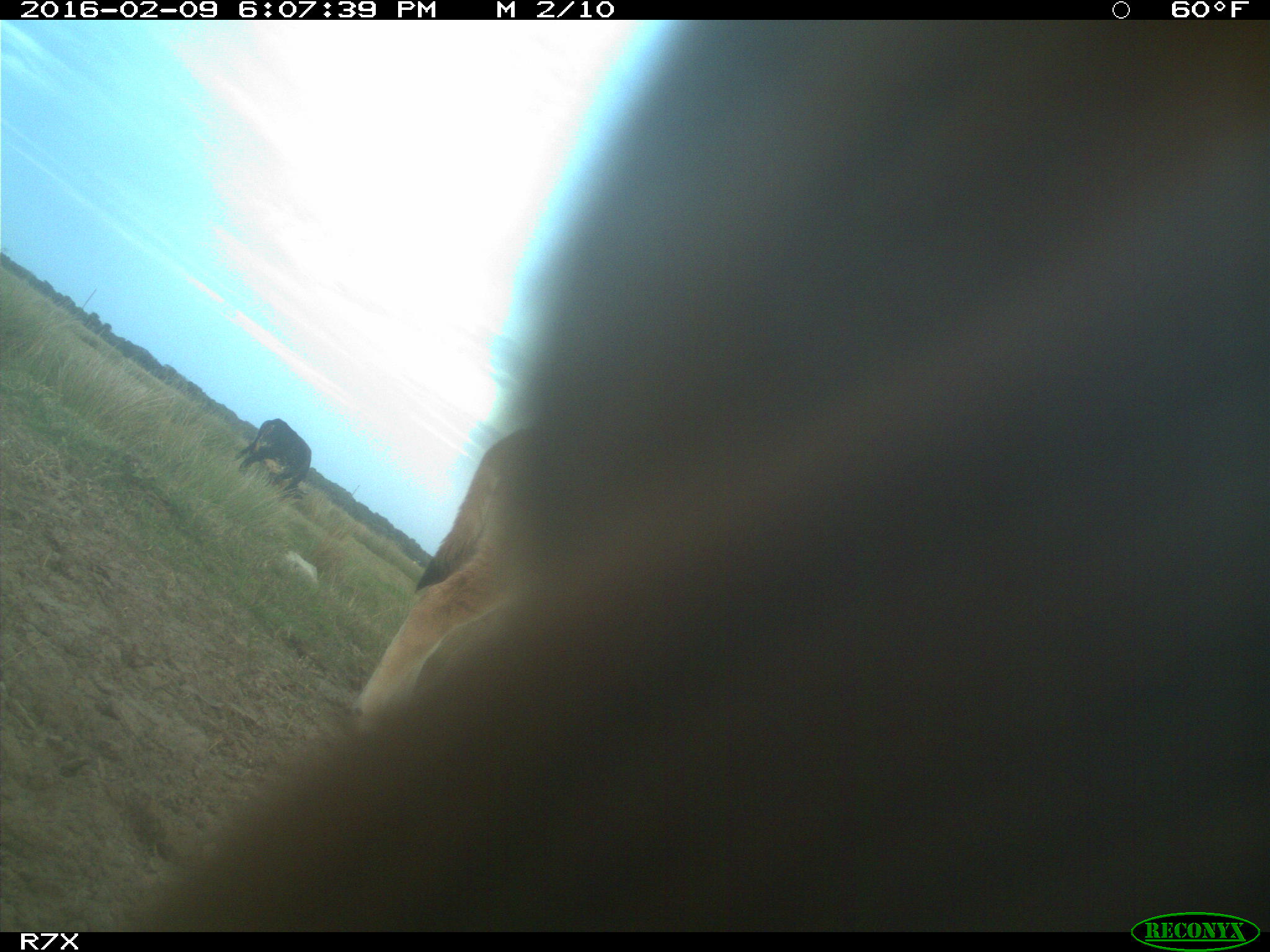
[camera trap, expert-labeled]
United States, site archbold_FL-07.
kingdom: Animalia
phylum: Chordata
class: Mammalia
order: Artiodactyla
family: Bovidae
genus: Bos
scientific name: Bos taurus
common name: domestic cow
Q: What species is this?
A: Bos taurus (domestic cow).